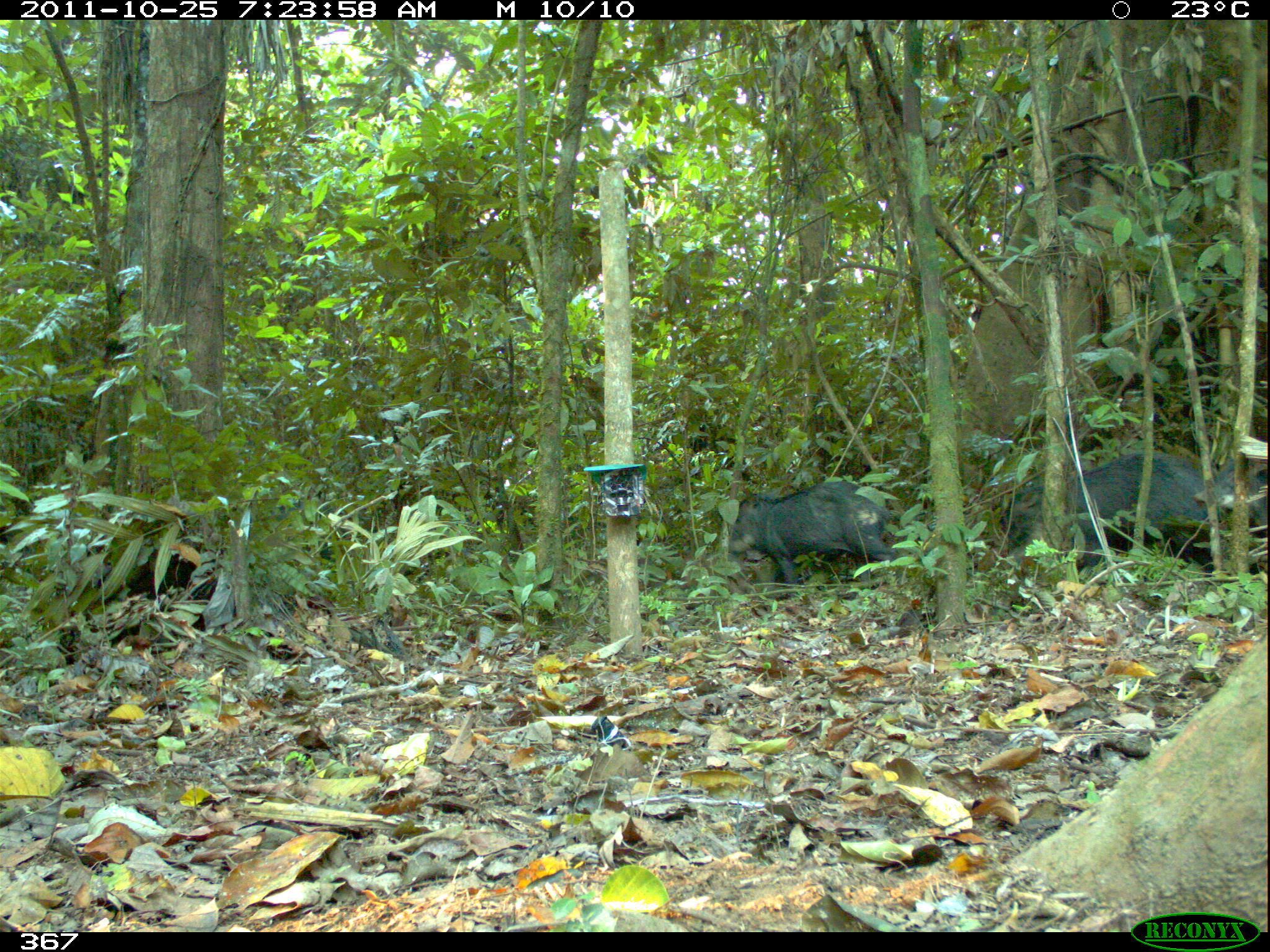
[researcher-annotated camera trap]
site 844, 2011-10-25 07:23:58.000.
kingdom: Animalia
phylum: Chordata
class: Mammalia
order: Artiodactyla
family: Tayassuidae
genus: Tayassu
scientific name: Tayassu pecari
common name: white-lipped peccary